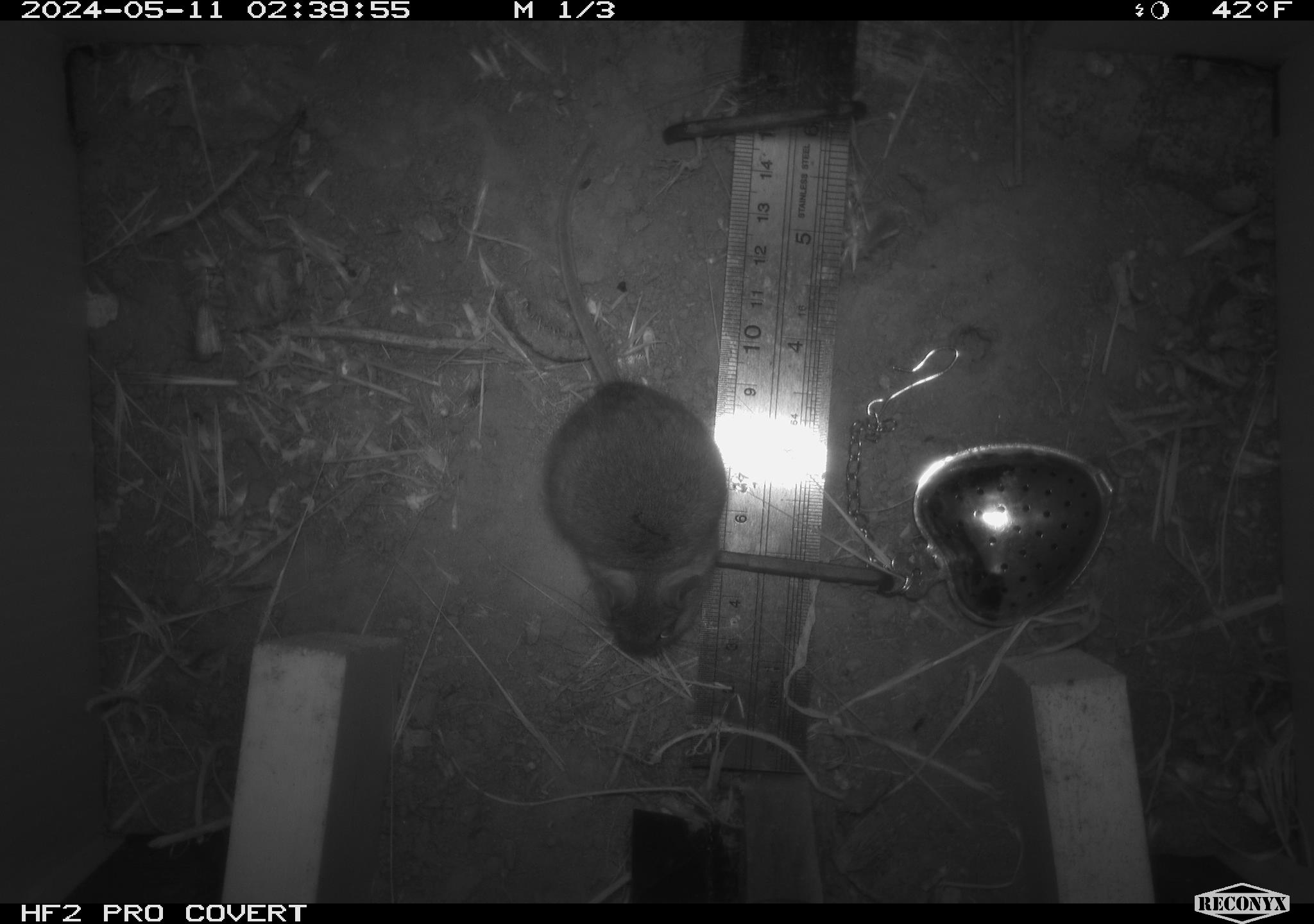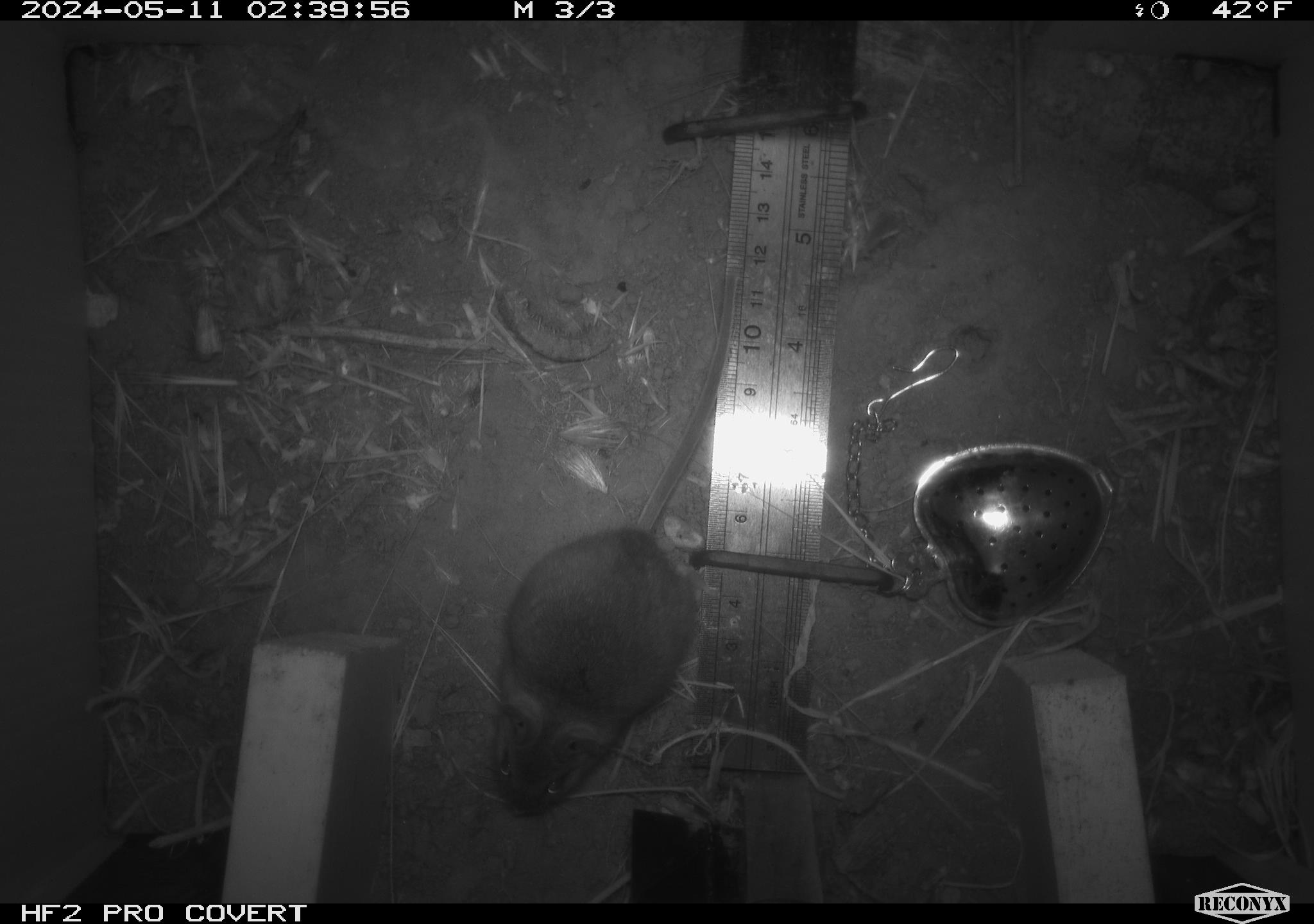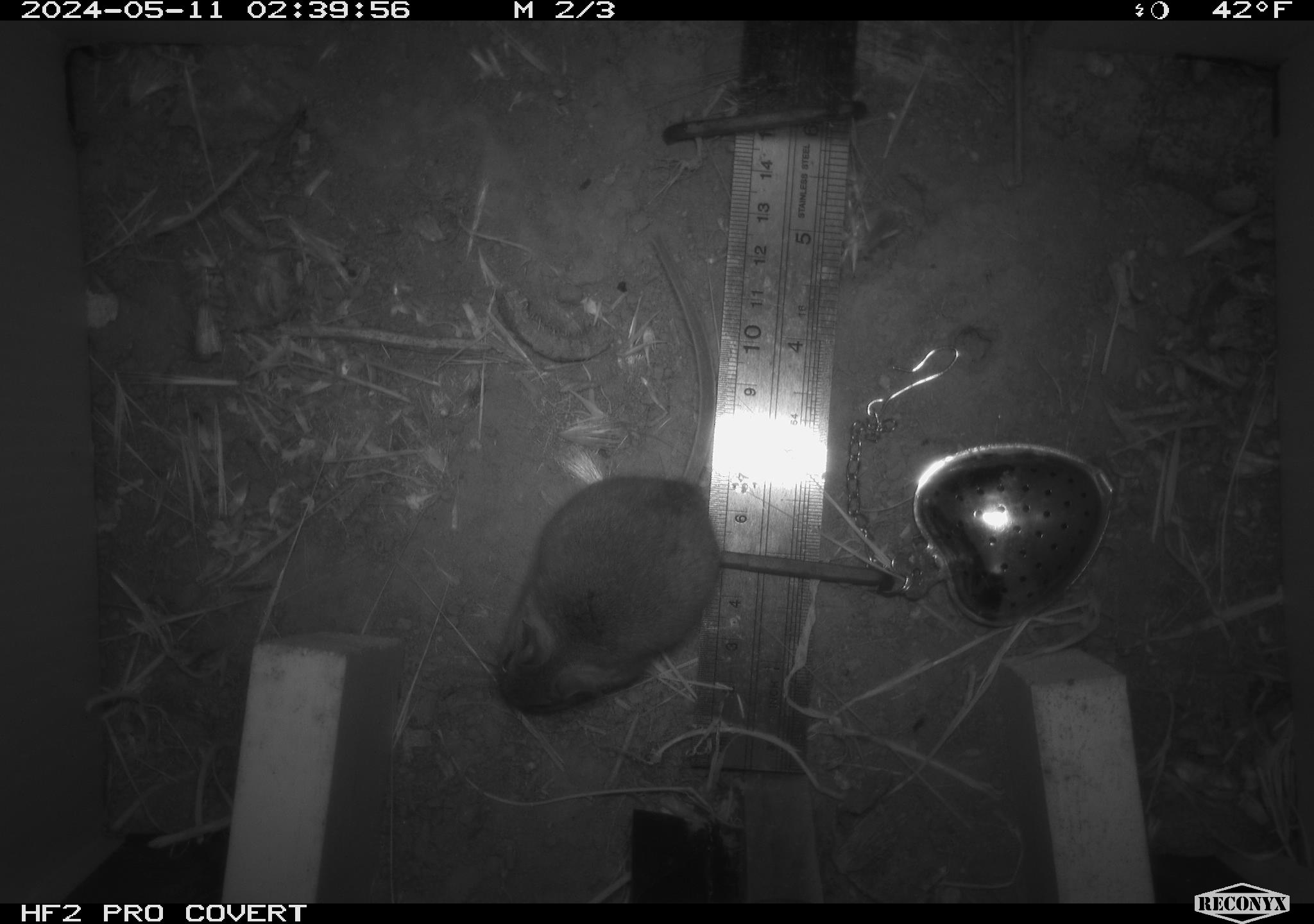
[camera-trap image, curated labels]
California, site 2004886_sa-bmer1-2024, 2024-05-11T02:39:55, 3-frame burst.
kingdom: Animalia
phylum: Chordata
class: Mammalia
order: Rodentia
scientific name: Rodentia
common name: mouse species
Mouse species (Rodentia).